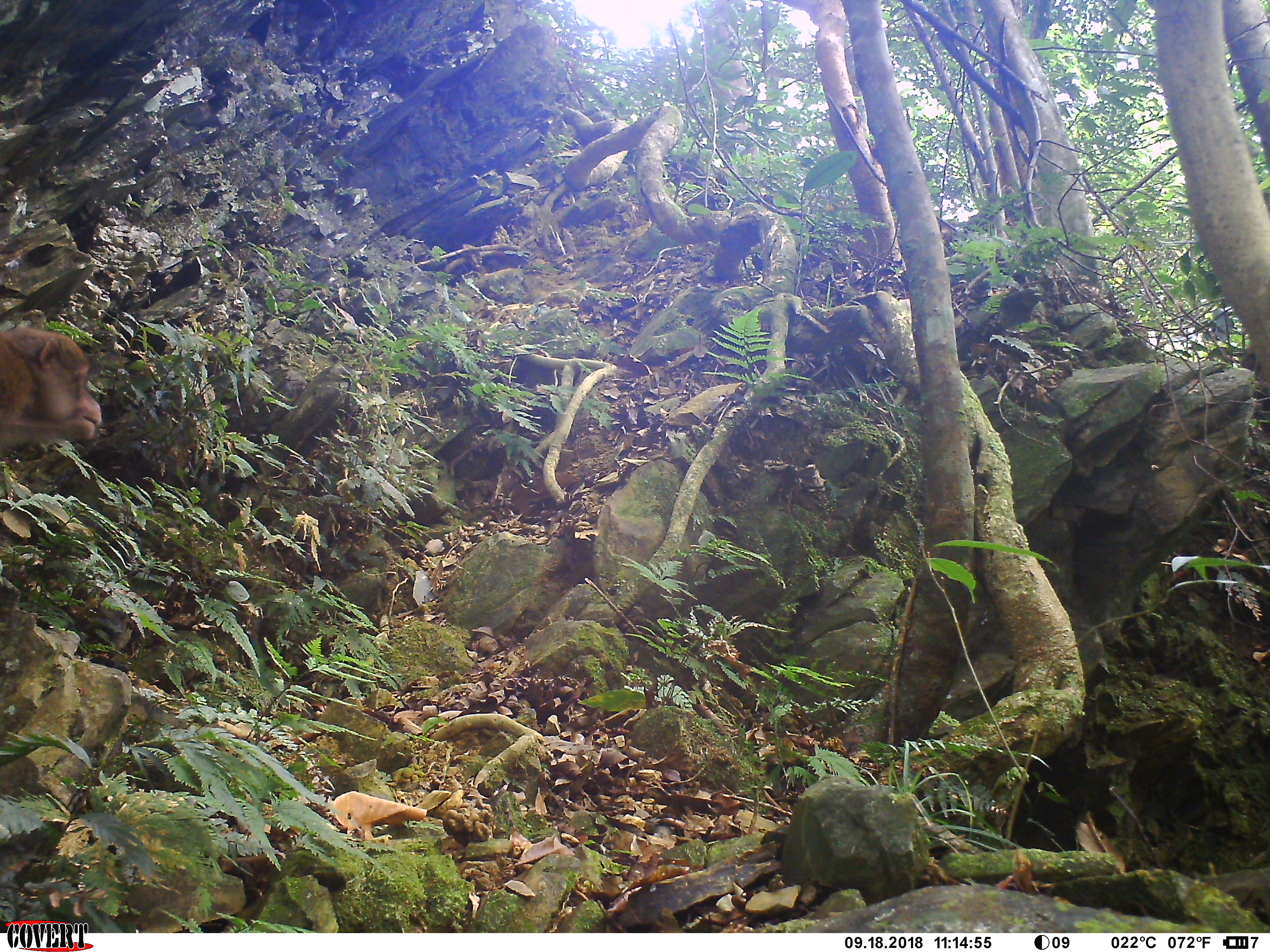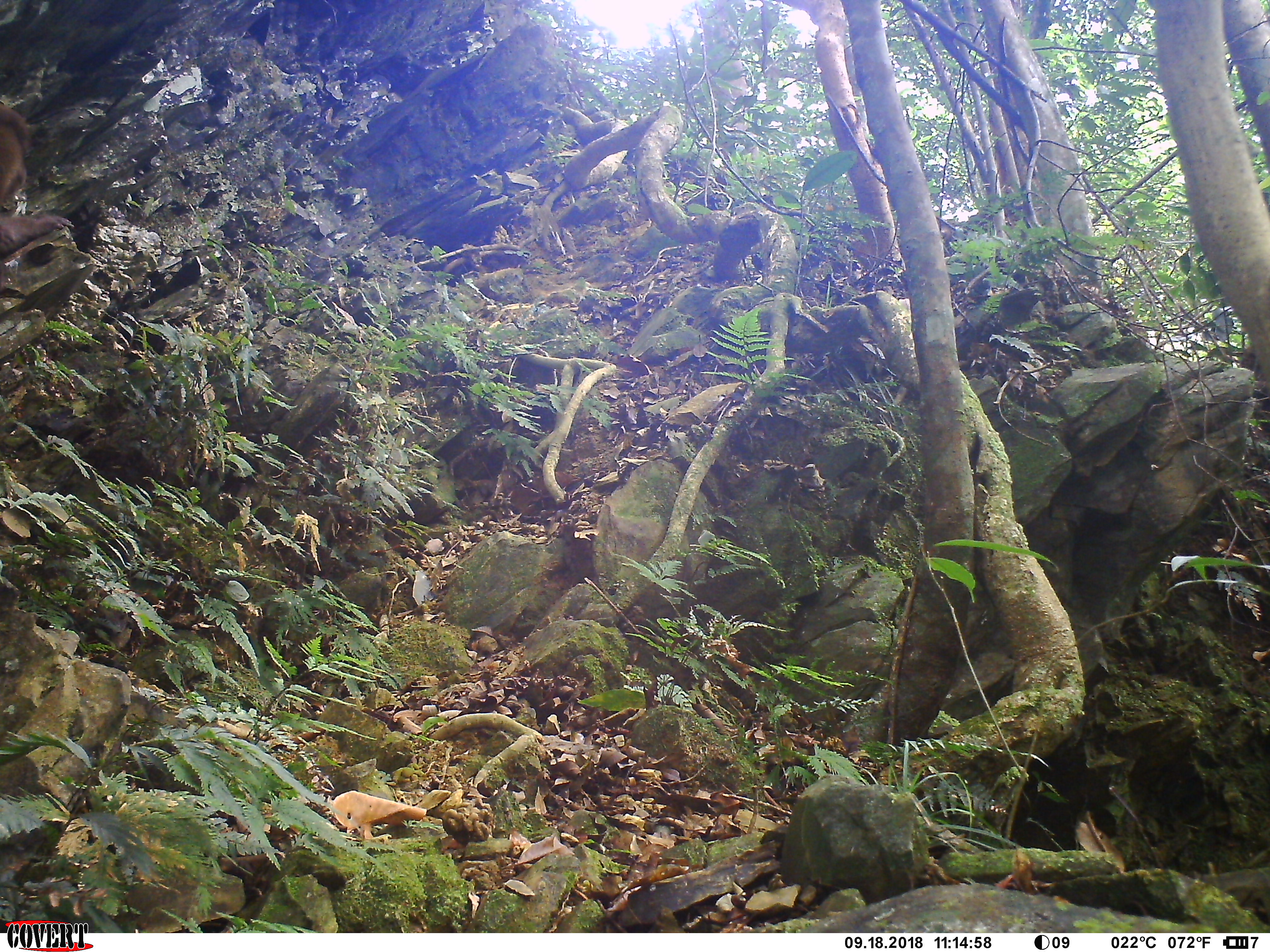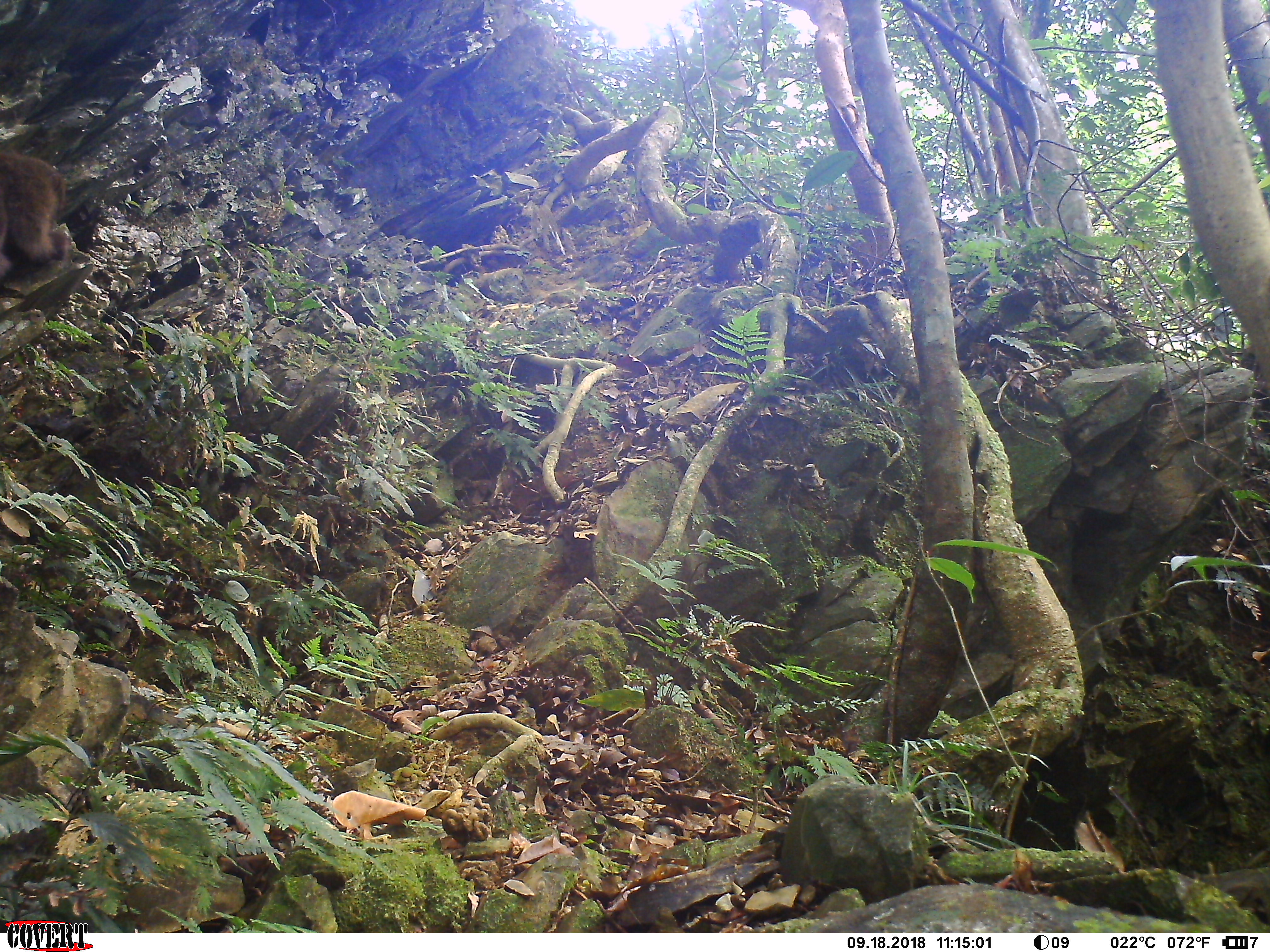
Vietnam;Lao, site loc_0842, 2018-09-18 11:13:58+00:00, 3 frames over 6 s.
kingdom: Animalia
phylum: Chordata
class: Mammalia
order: Primates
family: Cercopithecidae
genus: Macaca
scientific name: Macaca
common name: macaques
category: assam or rhesus macaque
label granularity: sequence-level